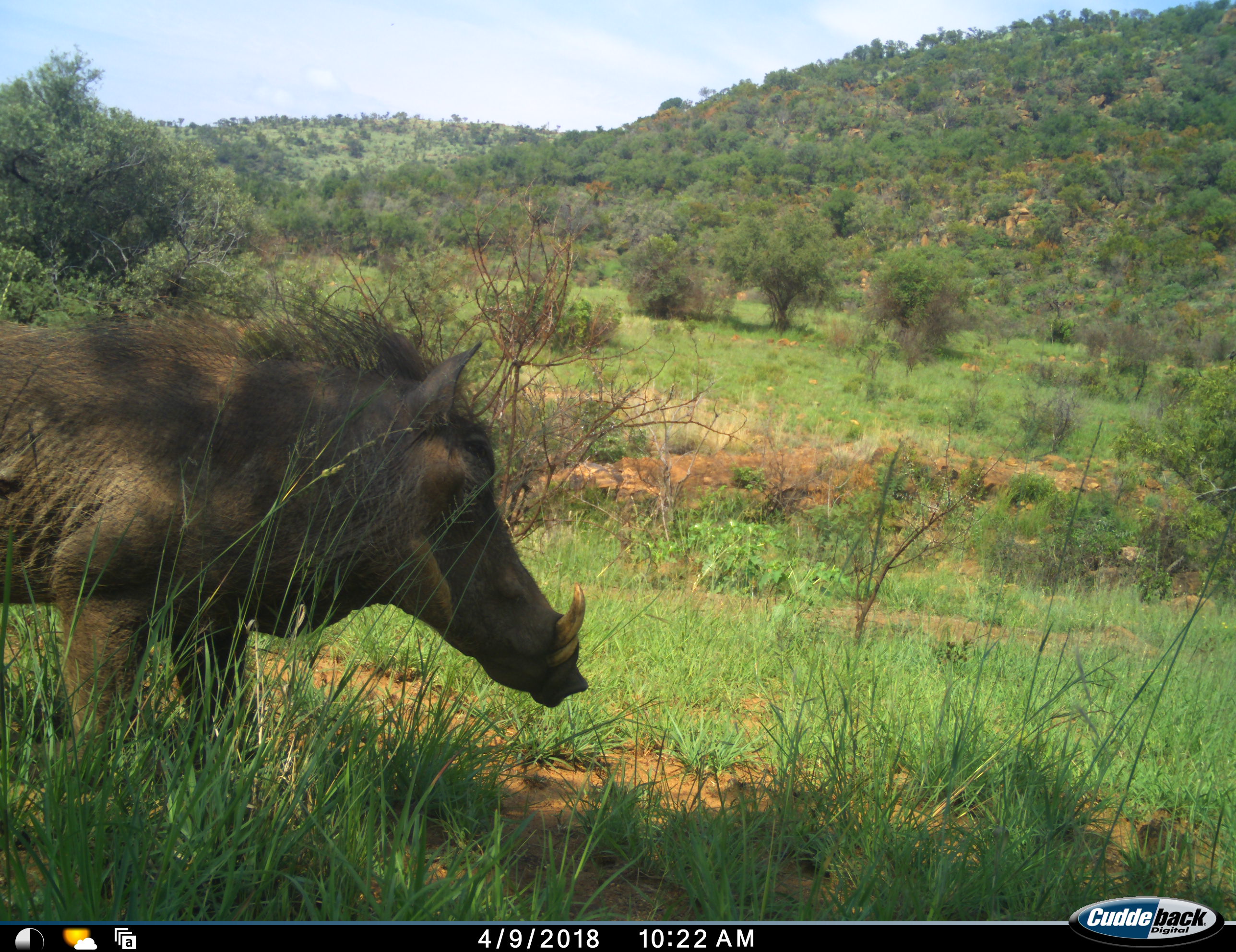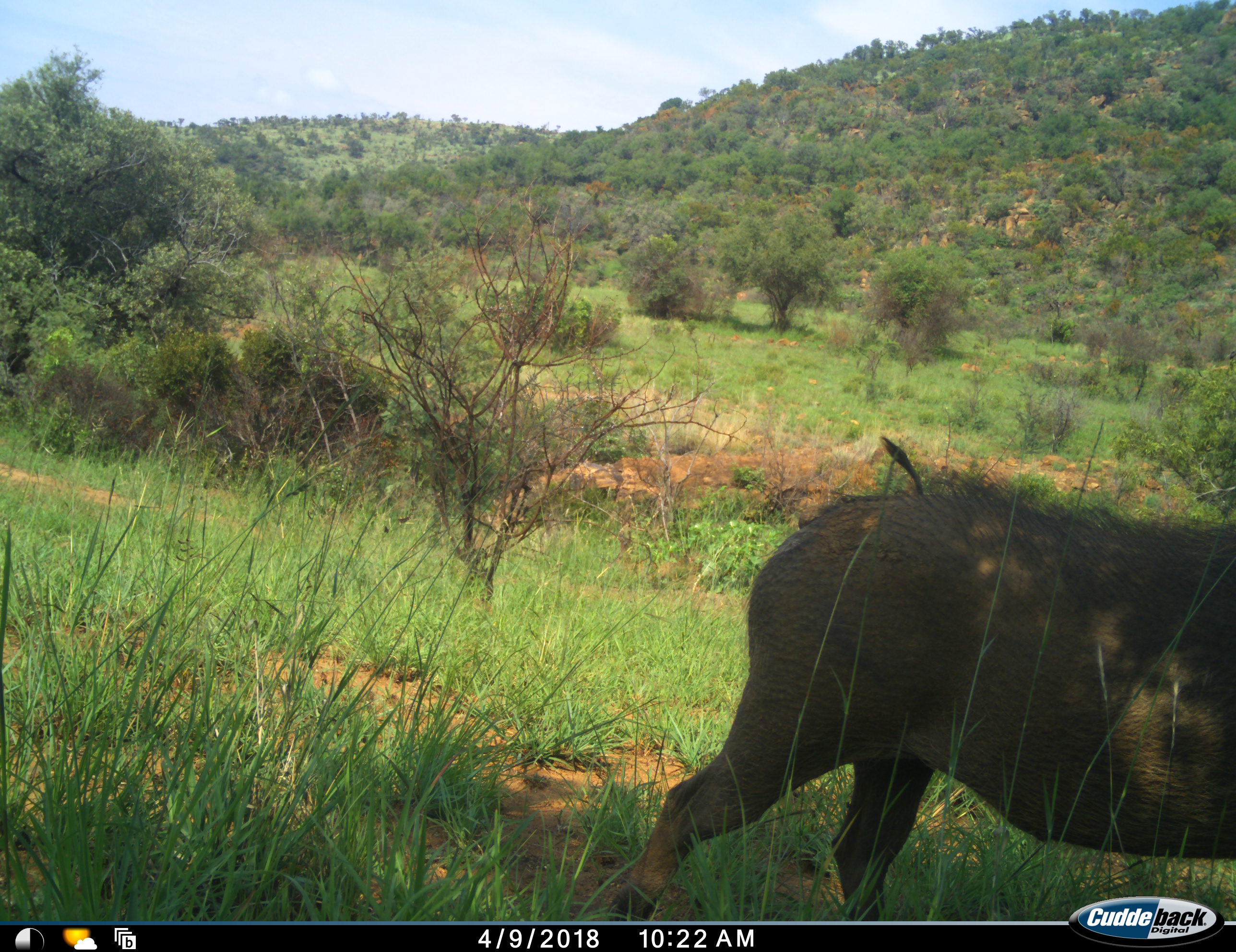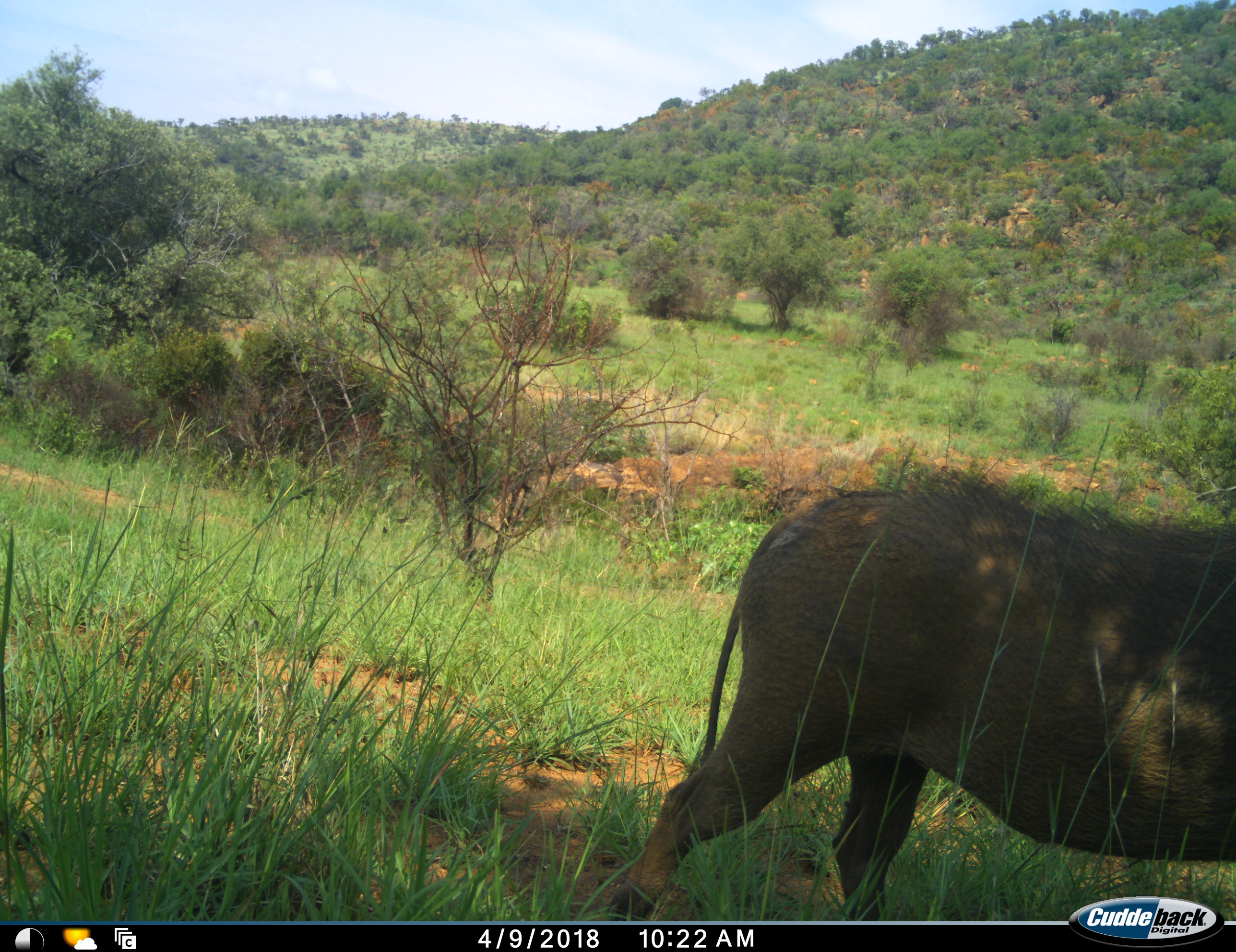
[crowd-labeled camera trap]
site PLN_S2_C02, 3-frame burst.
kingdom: Animalia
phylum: Chordata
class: Mammalia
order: Artiodactyla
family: Suidae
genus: Phacochoerus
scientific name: Phacochoerus africanus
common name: warthog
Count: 1.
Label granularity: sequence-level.